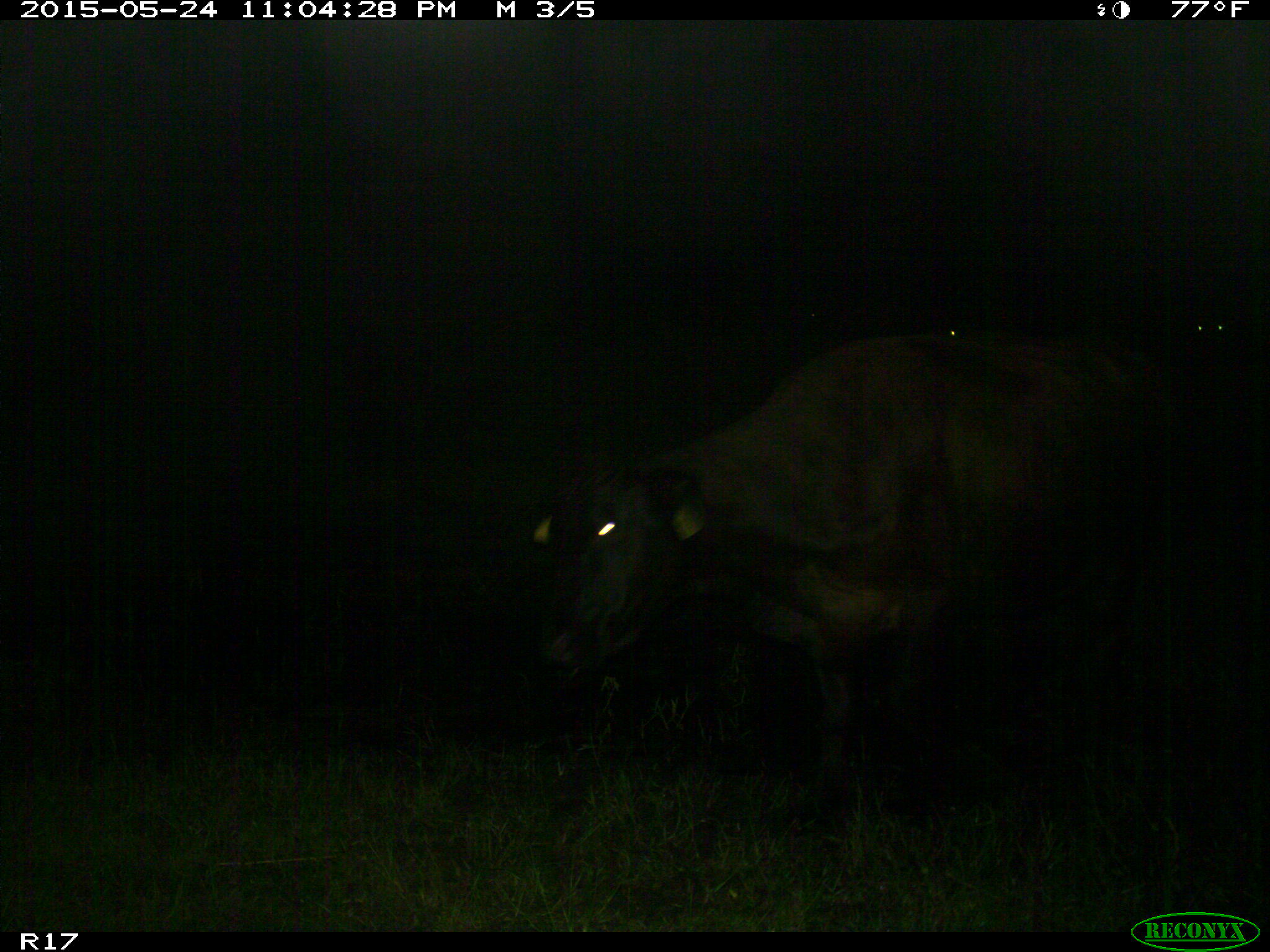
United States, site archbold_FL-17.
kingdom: Animalia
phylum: Chordata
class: Mammalia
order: Artiodactyla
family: Bovidae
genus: Bos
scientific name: Bos taurus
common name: domestic cow